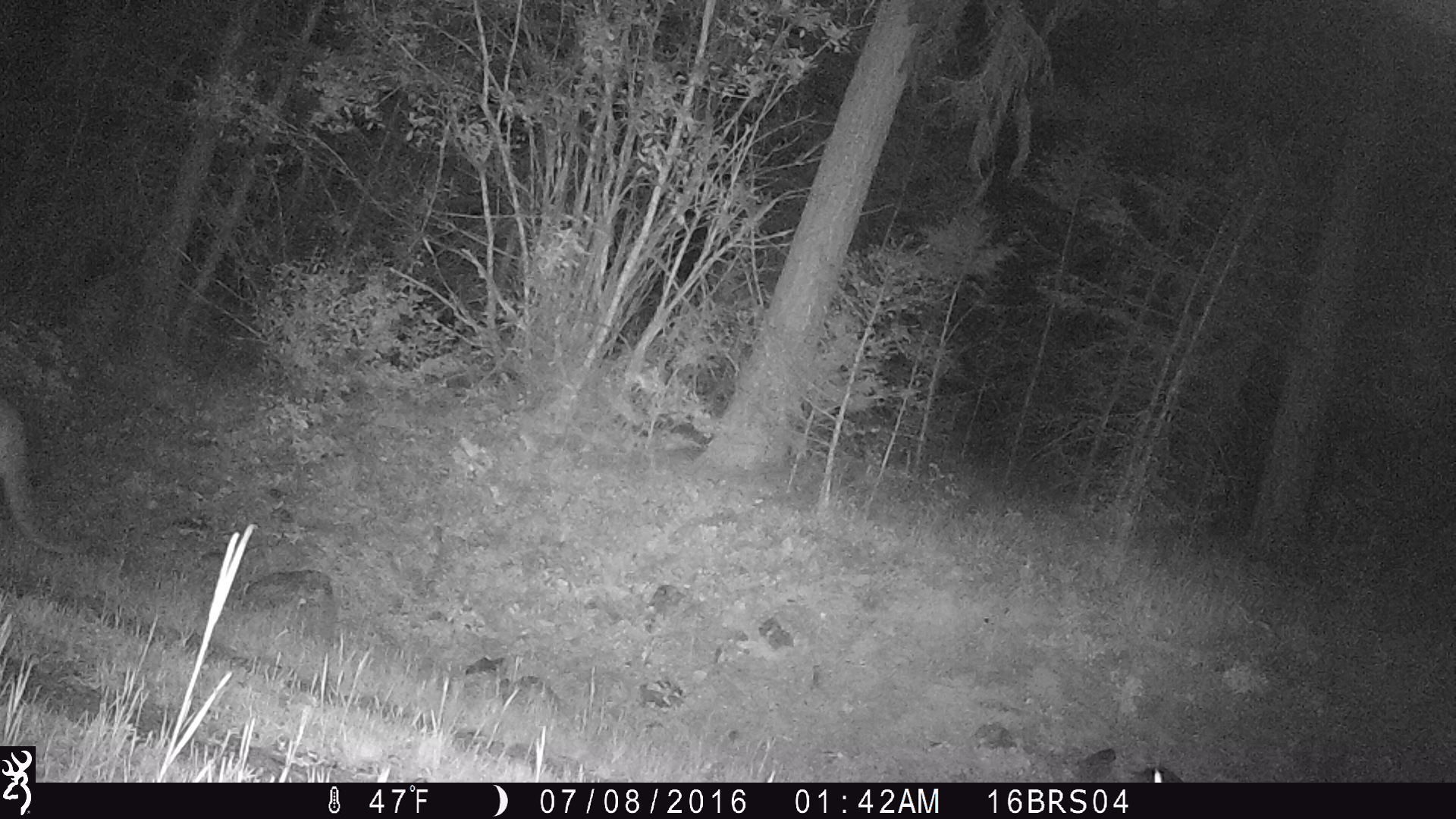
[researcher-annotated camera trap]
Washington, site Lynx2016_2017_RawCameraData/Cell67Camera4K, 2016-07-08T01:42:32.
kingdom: Animalia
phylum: Chordata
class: Mammalia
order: Carnivora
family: Felidae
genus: Puma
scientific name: Puma concolor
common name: mountain lion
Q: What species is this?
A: Puma concolor (mountain lion).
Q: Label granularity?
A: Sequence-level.